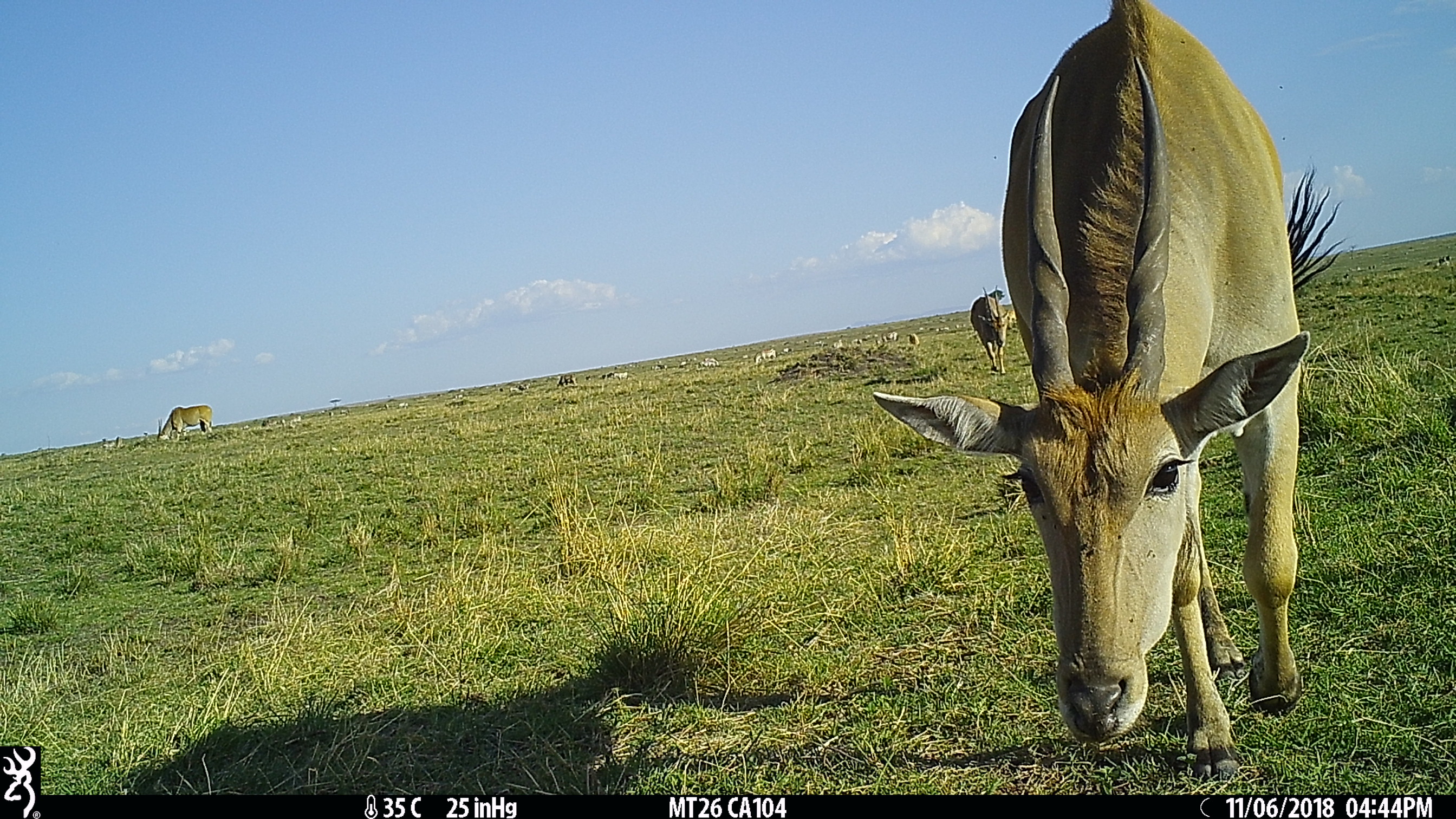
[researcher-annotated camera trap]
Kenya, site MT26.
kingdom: Animalia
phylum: Chordata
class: Mammalia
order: Artiodactyla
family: Bovidae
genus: Tragelaphus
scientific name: Tragelaphus oryx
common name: eland